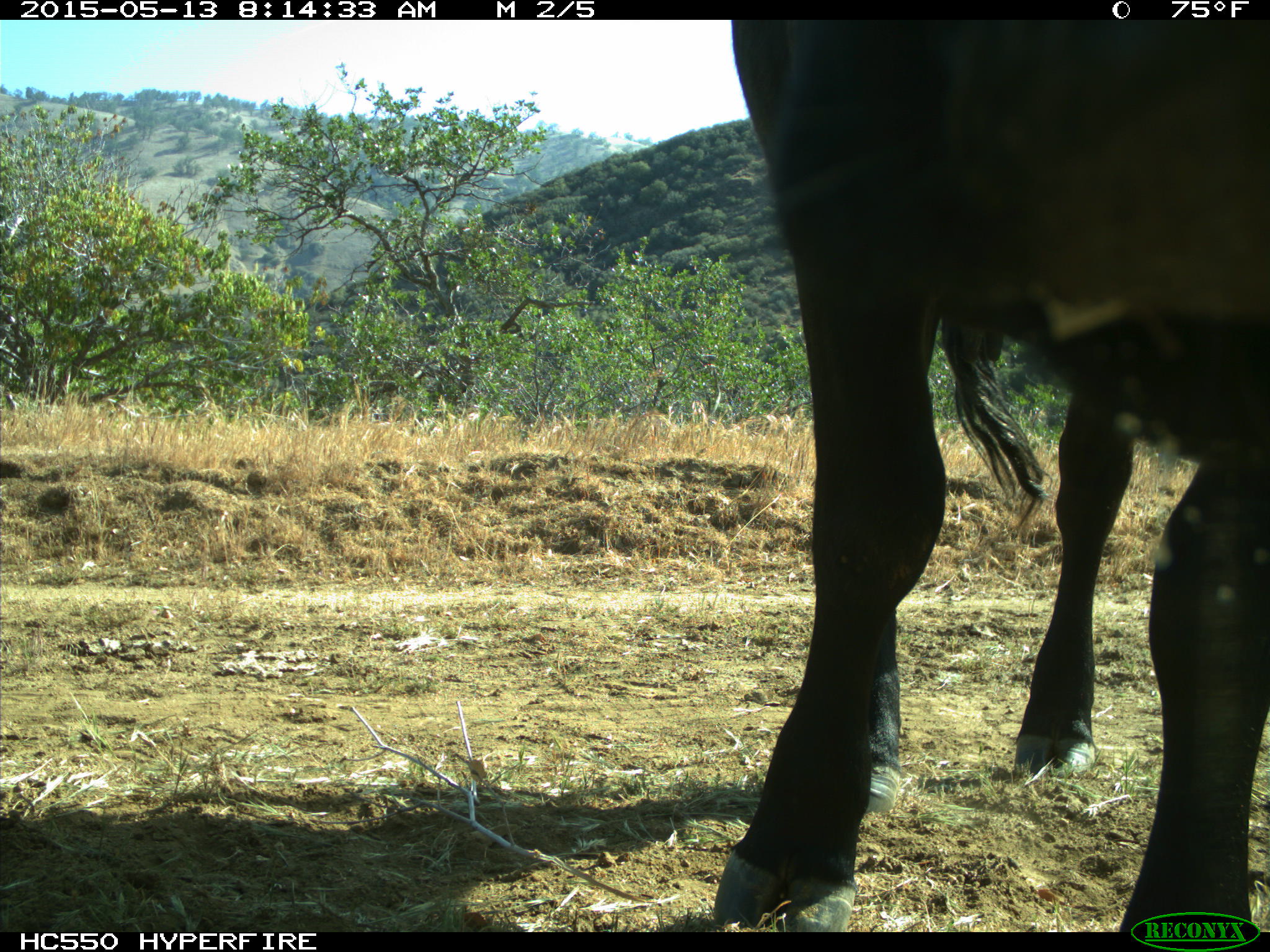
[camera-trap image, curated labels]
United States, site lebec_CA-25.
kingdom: Animalia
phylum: Chordata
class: Mammalia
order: Artiodactyla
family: Bovidae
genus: Bos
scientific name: Bos taurus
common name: domestic cow